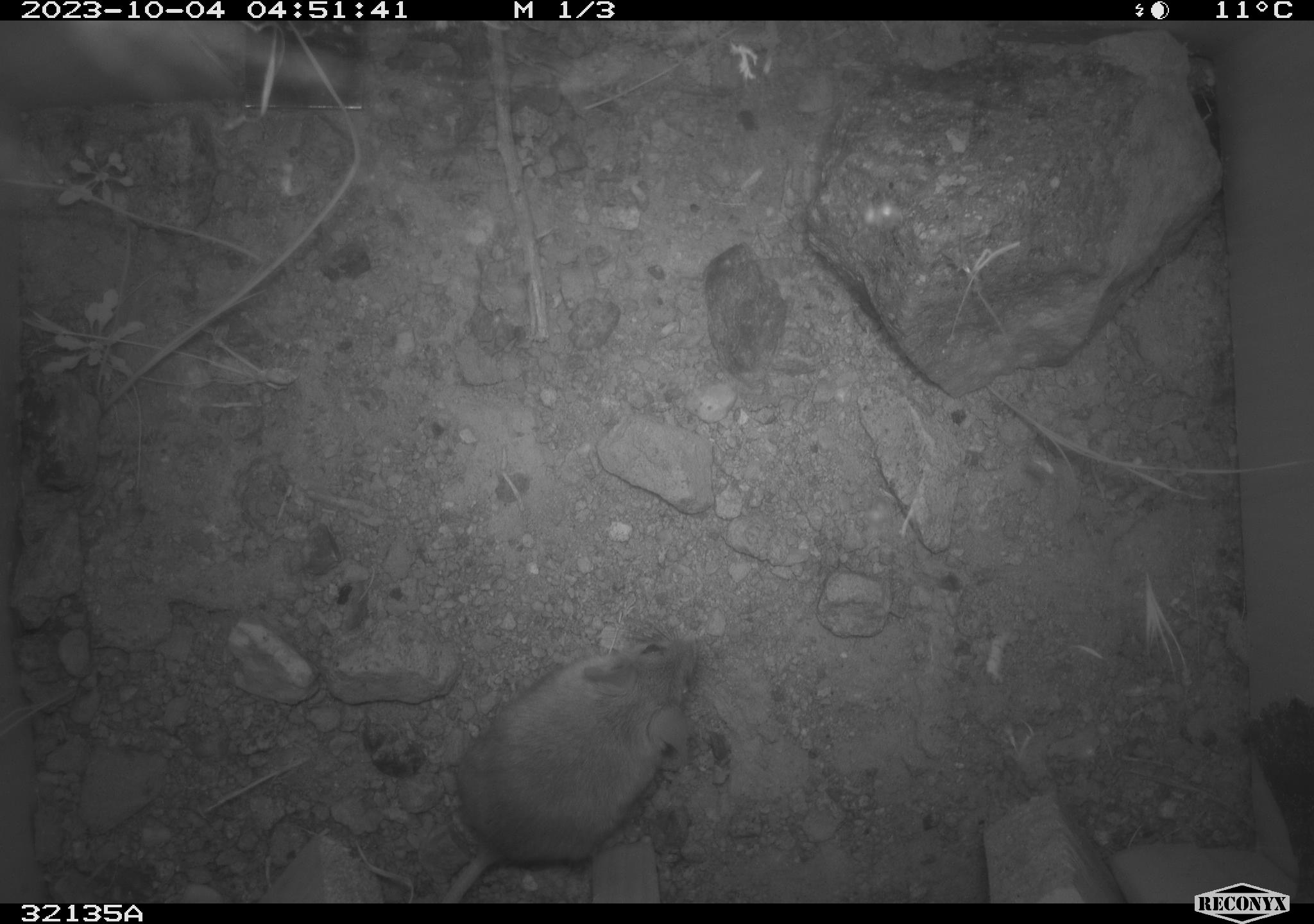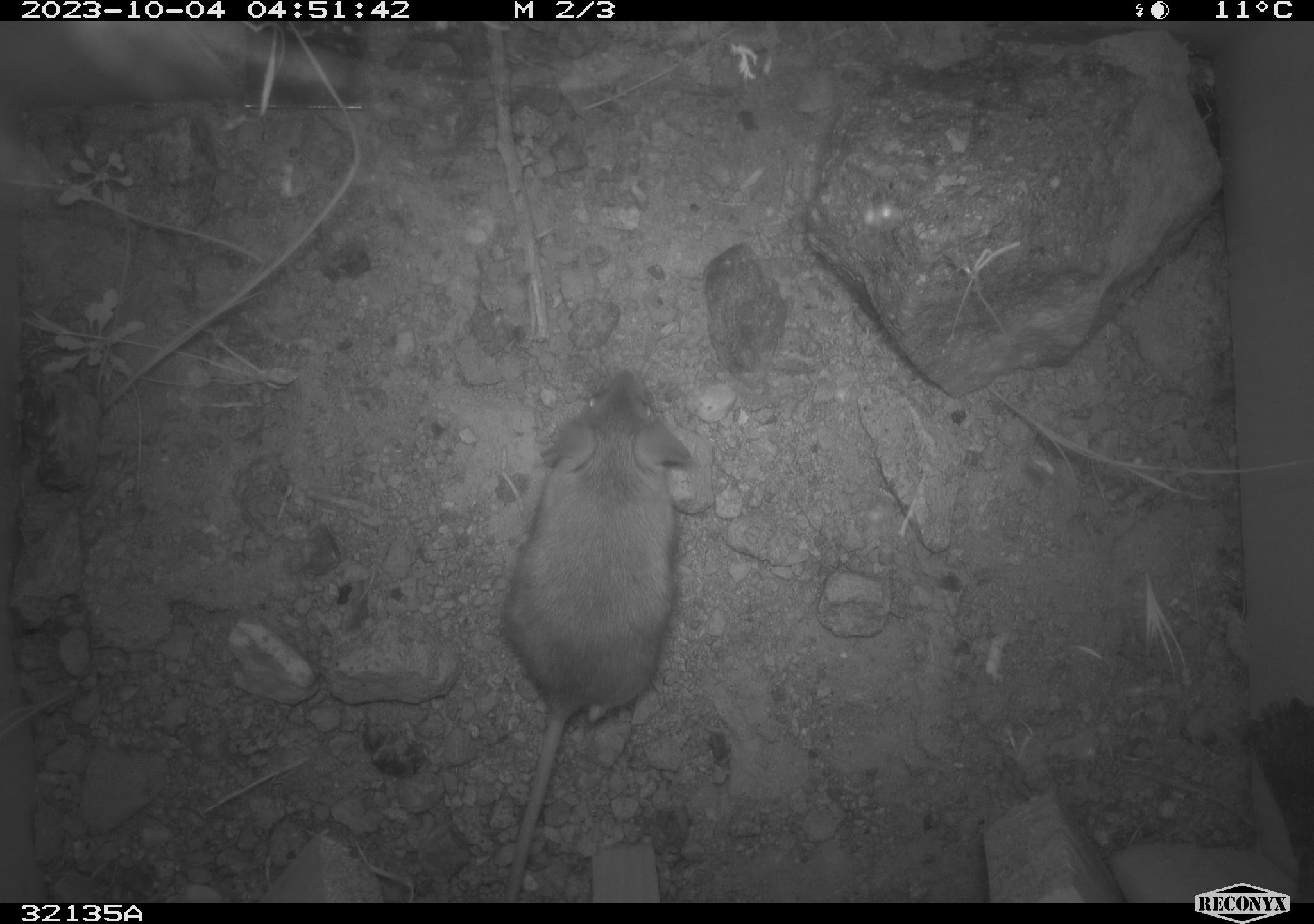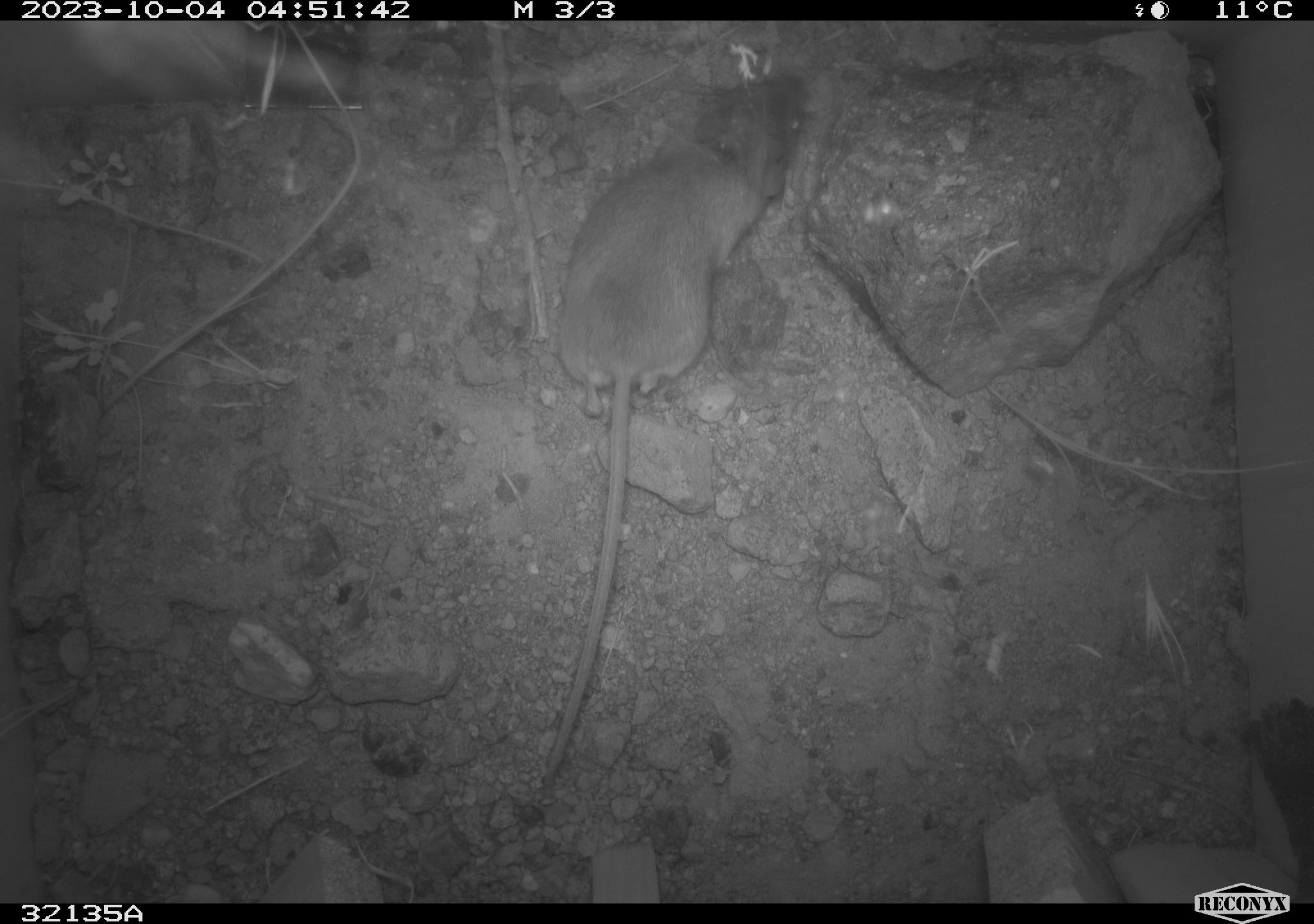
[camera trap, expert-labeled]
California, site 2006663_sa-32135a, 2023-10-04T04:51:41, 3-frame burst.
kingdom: Animalia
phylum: Chordata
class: Mammalia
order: Rodentia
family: Heteromyidae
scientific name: Heteromyidae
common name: kangaroo rats and pocket mice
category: heteromyidae family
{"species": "heteromyidae family (kangaroo rats and pocket mice) (Heteromyidae)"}